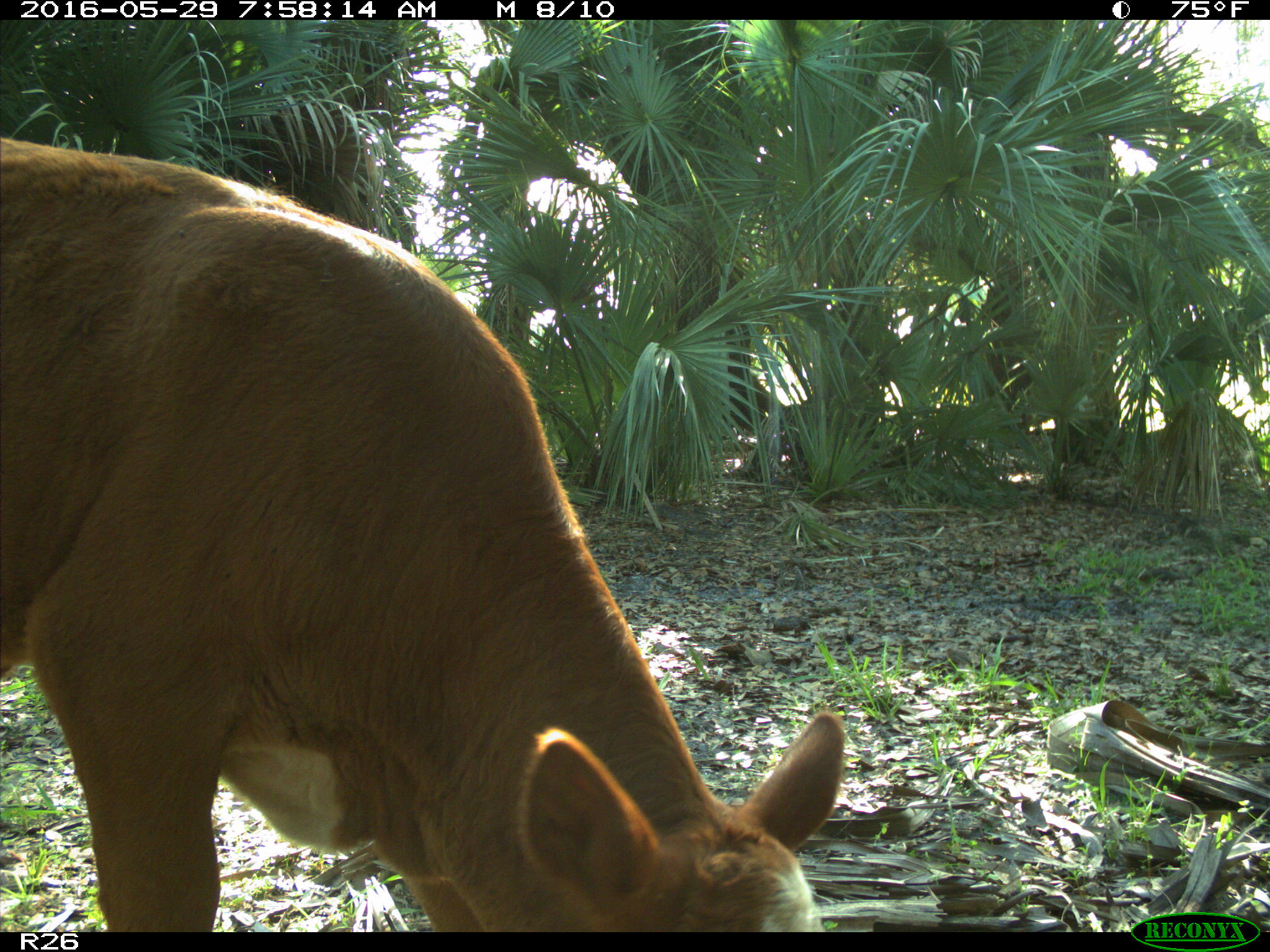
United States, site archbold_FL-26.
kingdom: Animalia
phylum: Chordata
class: Mammalia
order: Artiodactyla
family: Bovidae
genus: Bos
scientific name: Bos taurus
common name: domestic cow